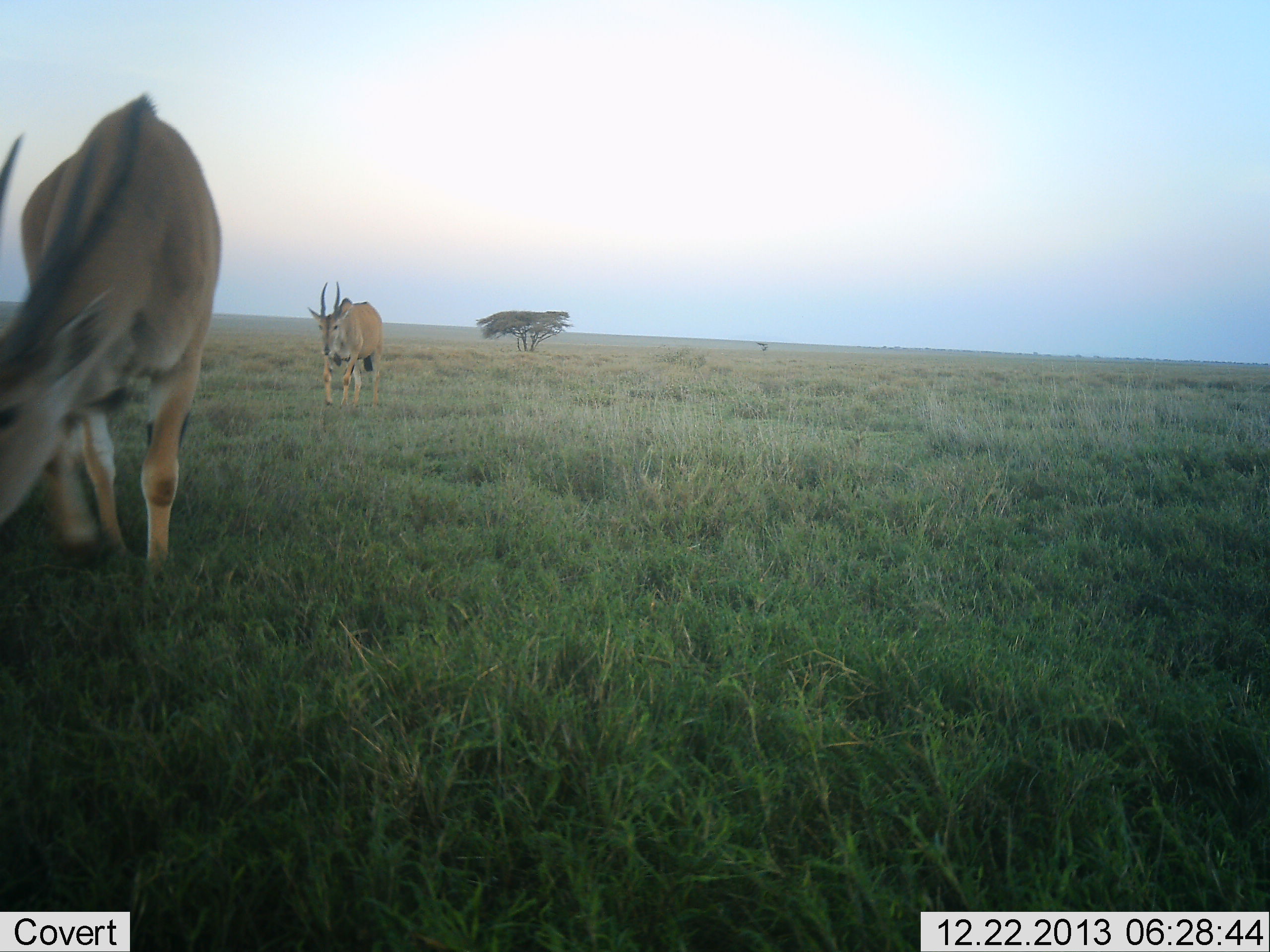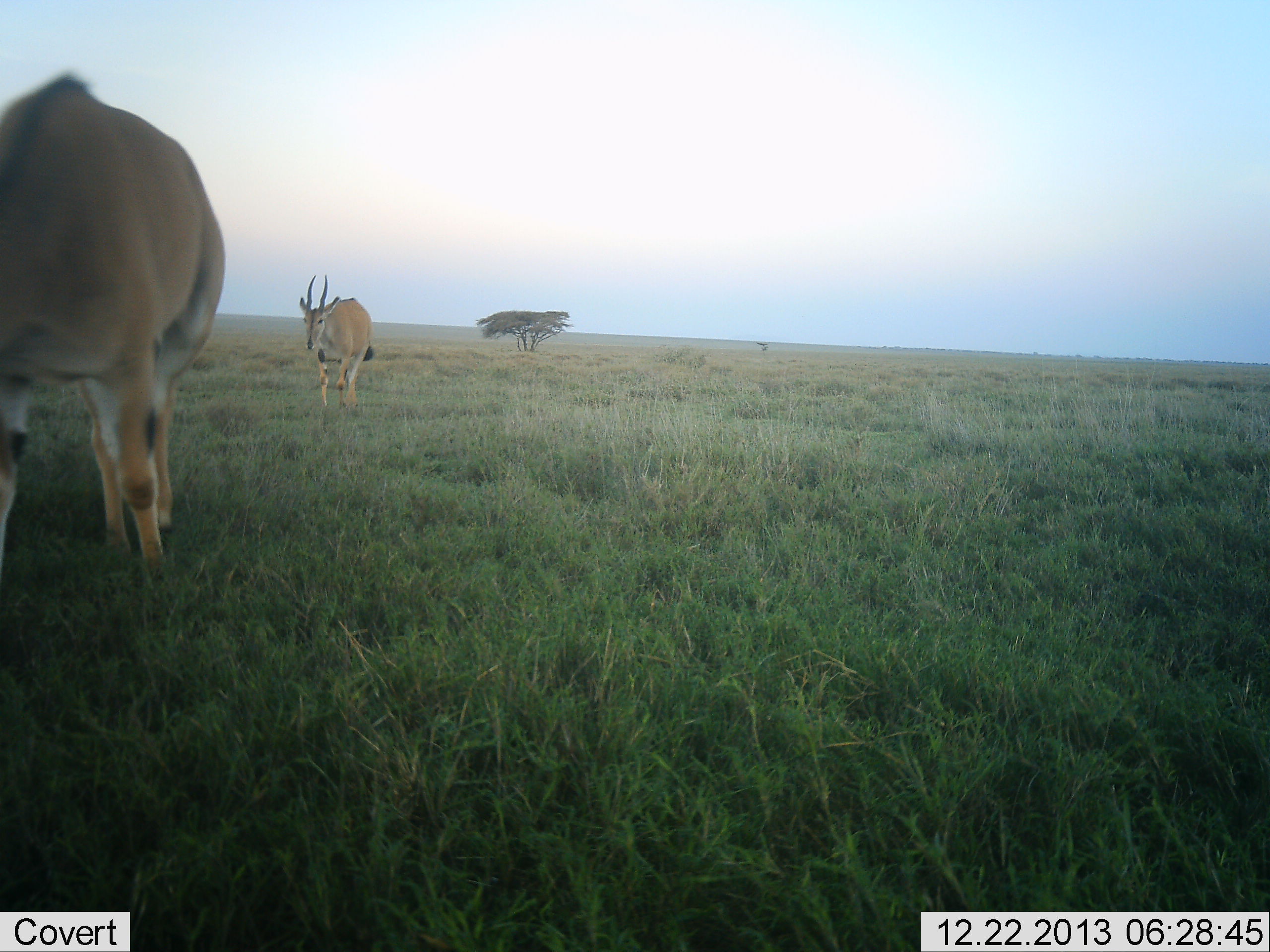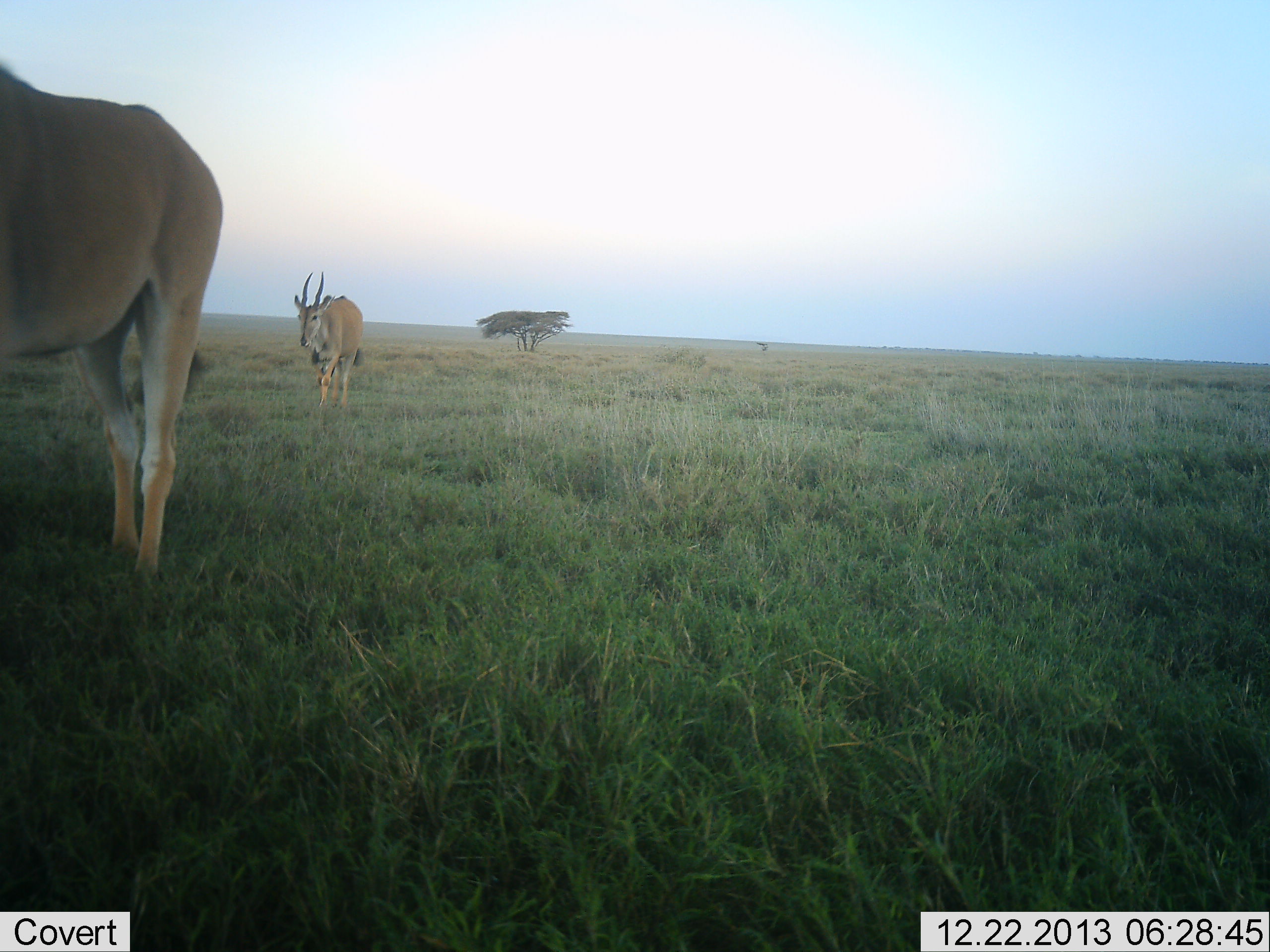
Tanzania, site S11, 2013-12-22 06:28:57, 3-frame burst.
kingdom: Animalia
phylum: Chordata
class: Mammalia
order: Artiodactyla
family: Bovidae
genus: Tragelaphus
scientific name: Tragelaphus oryx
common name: eland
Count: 2.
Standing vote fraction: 10%.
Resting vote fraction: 0%.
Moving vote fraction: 90%.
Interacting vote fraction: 0%.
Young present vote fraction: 0%.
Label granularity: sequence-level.